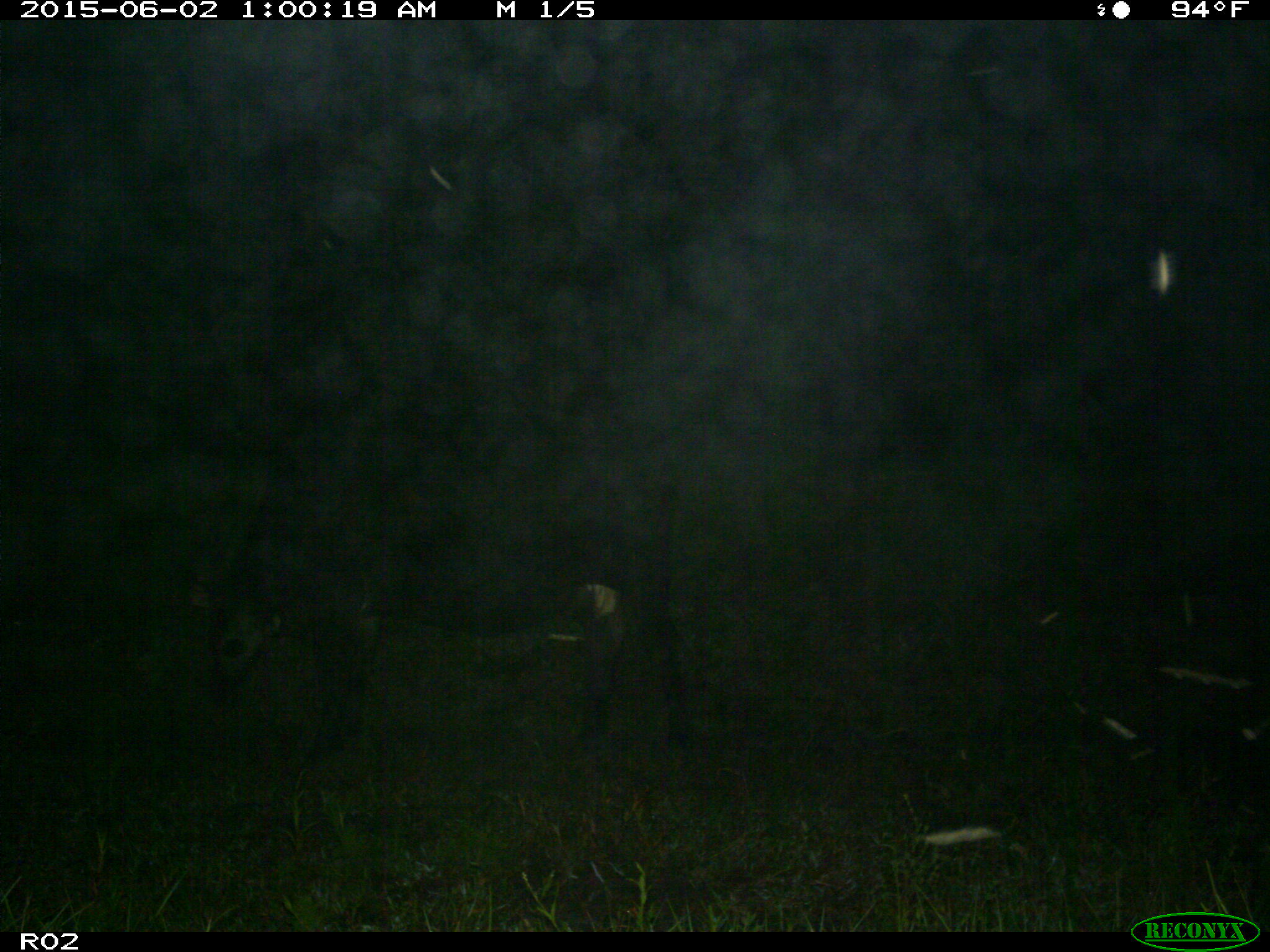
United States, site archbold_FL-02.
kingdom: Animalia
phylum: Chordata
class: Mammalia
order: Artiodactyla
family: Bovidae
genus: Bos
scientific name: Bos taurus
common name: domestic cow